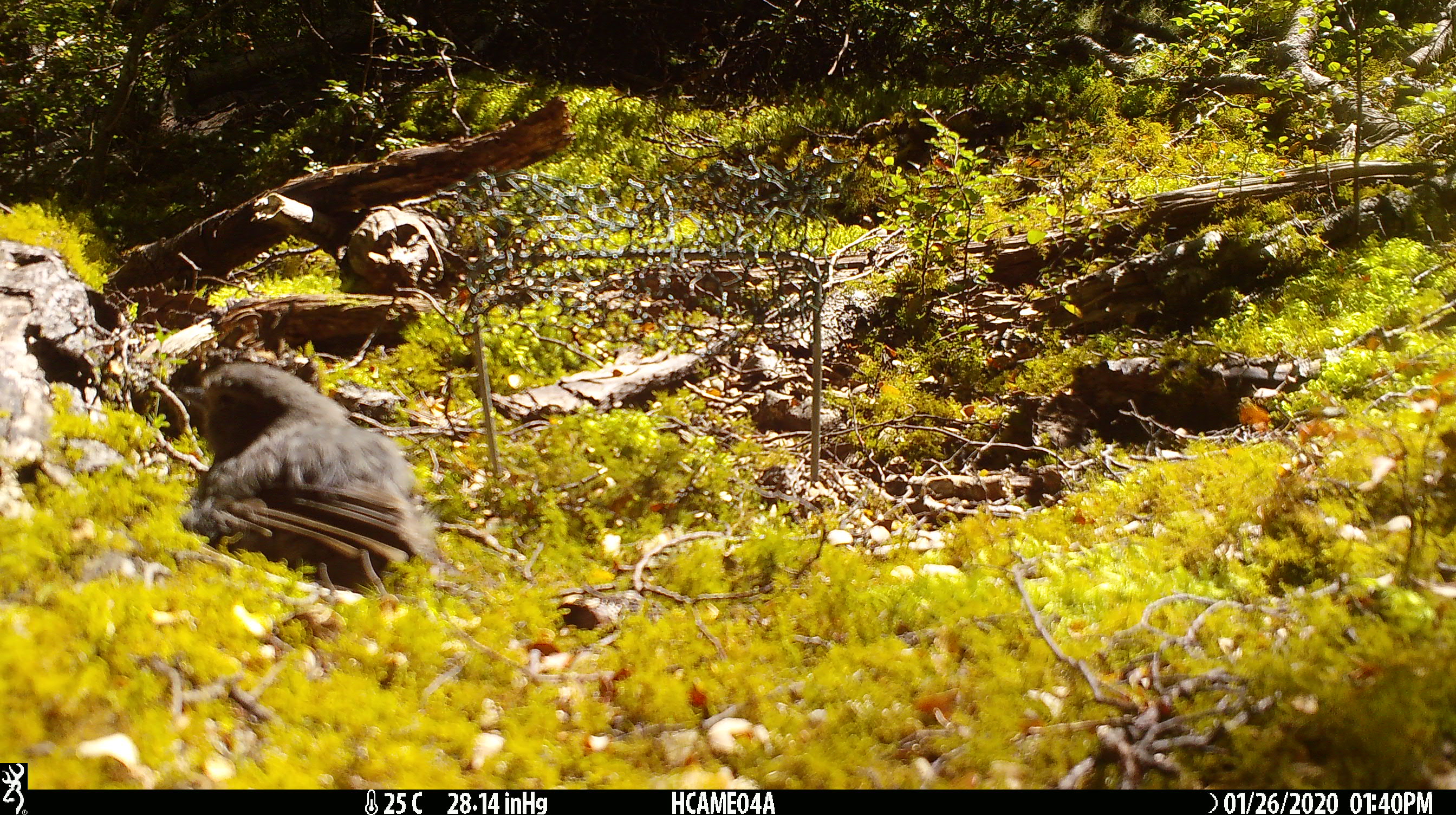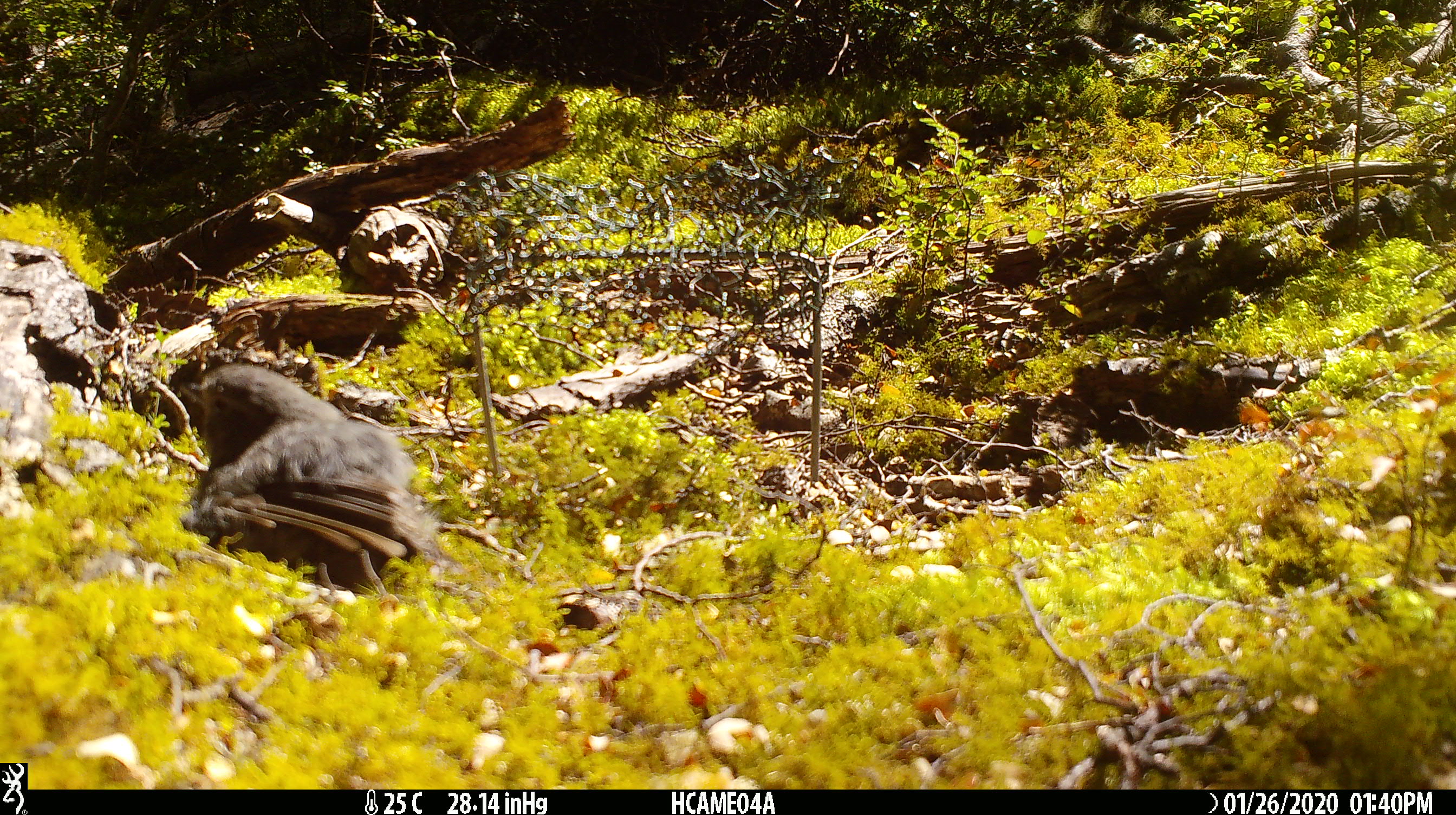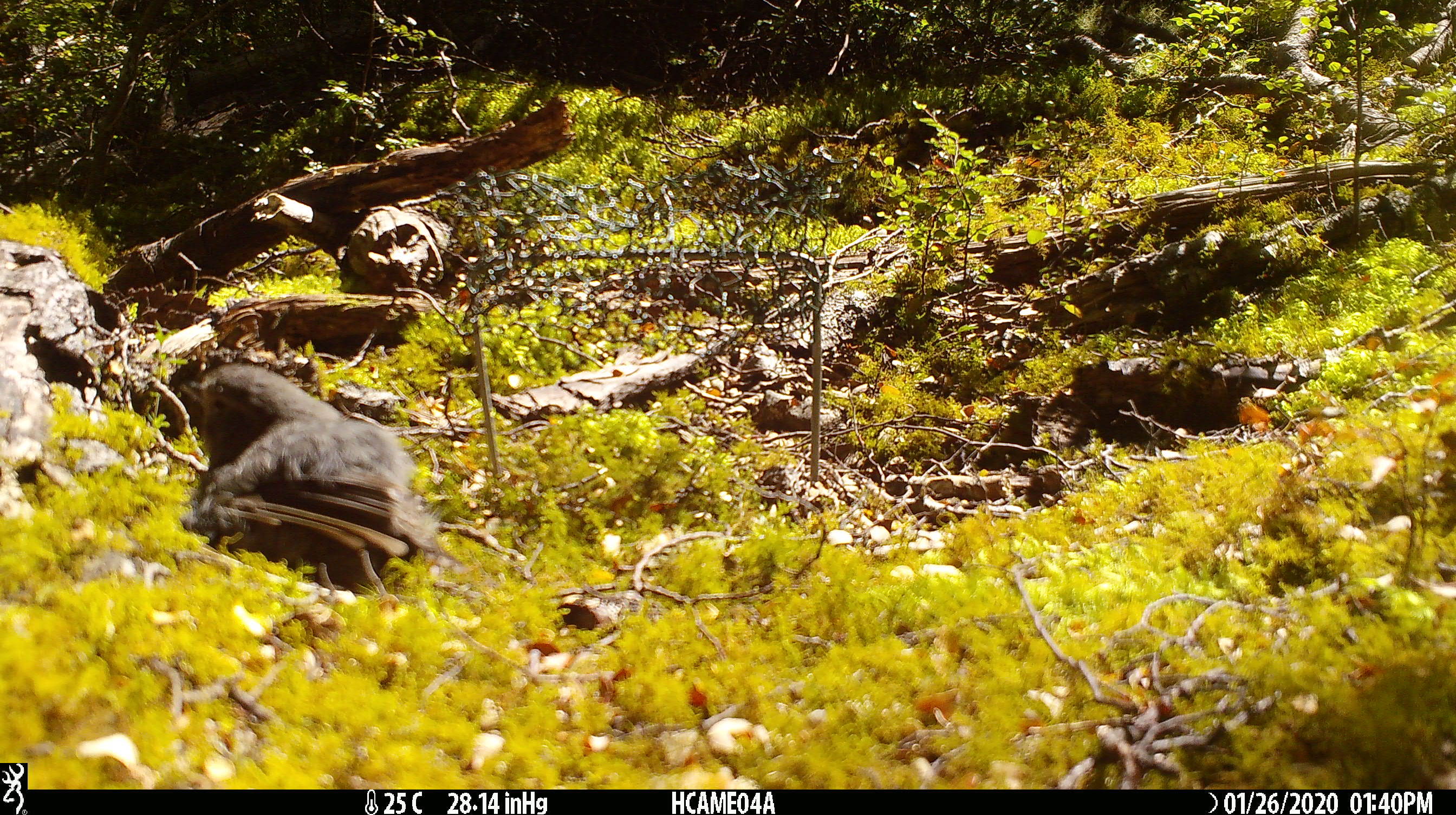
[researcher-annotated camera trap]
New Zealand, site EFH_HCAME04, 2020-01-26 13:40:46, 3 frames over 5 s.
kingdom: Animalia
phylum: Chordata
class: Aves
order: Passeriformes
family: Petroicidae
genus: Petroica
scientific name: Petroica australis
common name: new zealand robin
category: robin